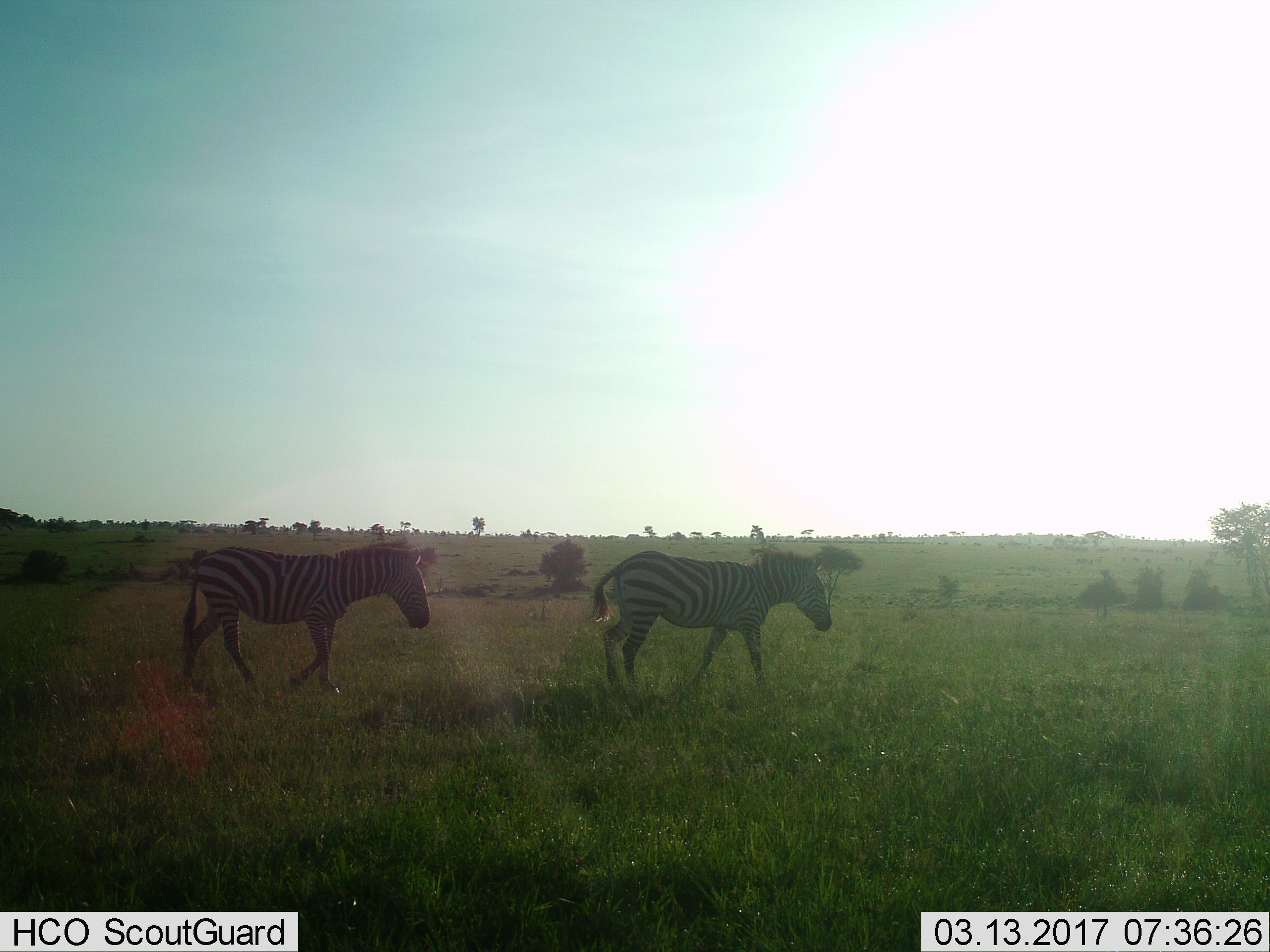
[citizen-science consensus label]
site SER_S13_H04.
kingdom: Animalia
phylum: Chordata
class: Mammalia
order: Perissodactyla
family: Equidae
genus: Equus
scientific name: Equus quagga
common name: plains zebra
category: zebraplains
Zebraplains (plains zebra) (Equus quagga), count 2. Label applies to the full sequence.